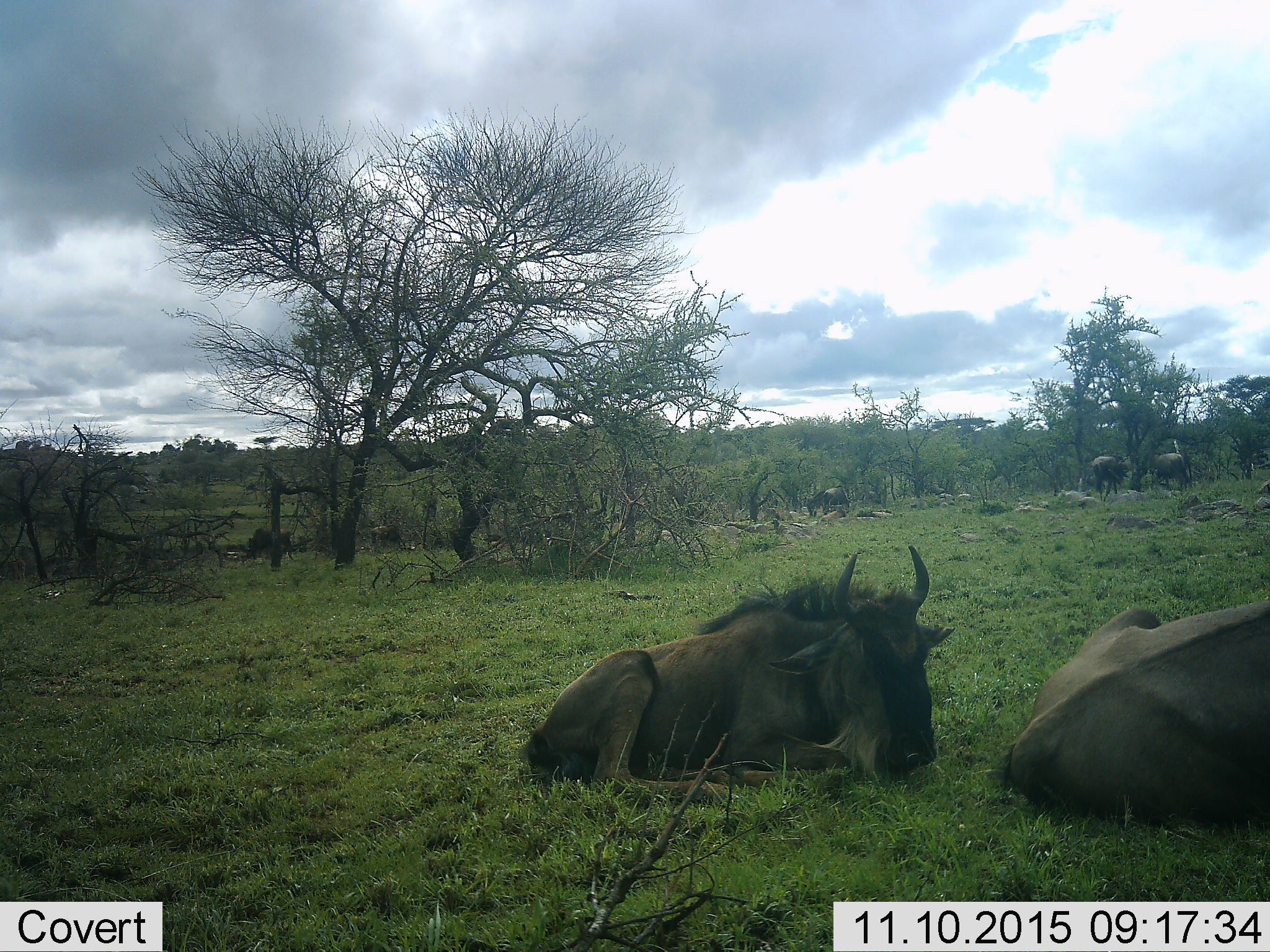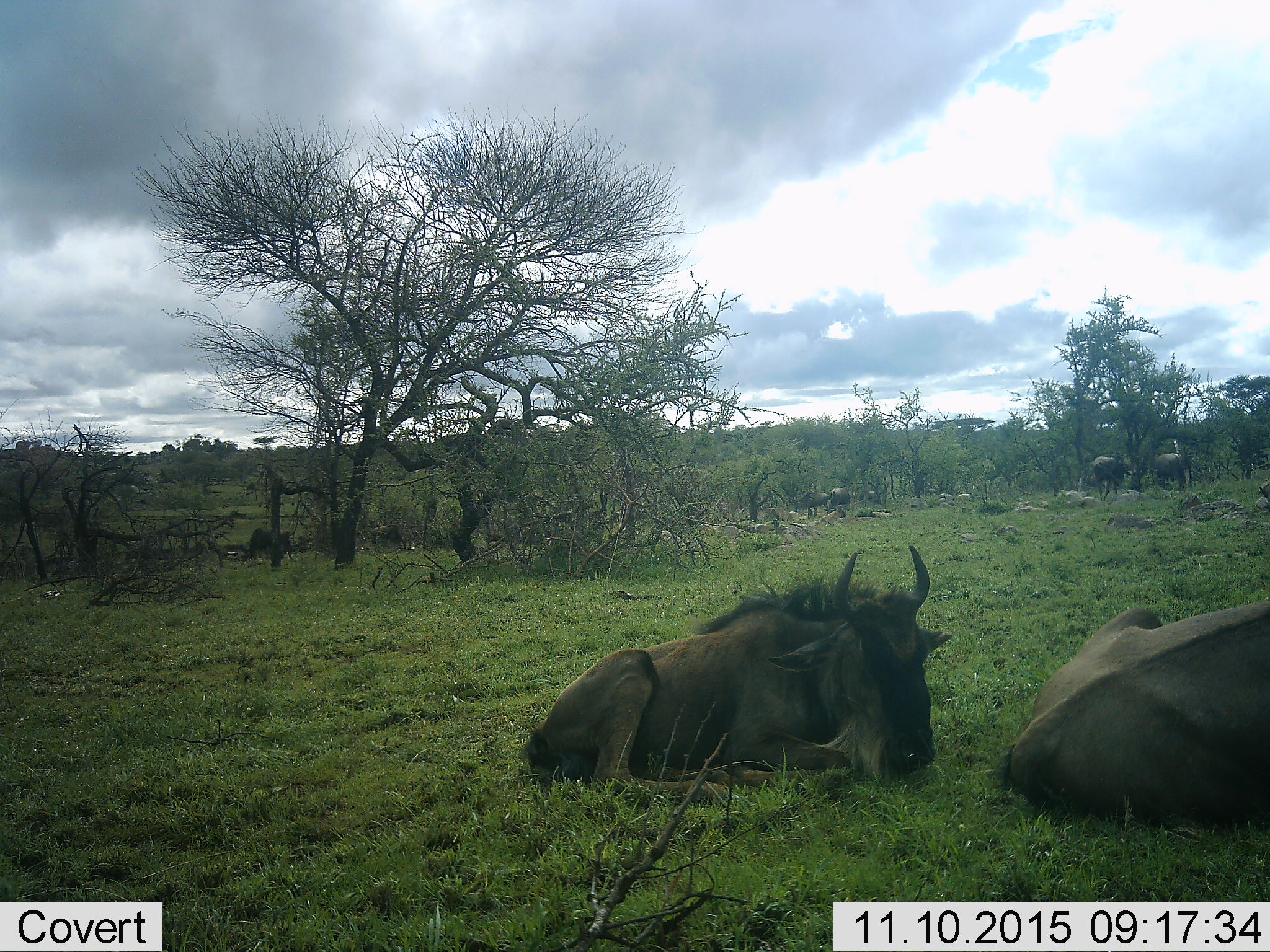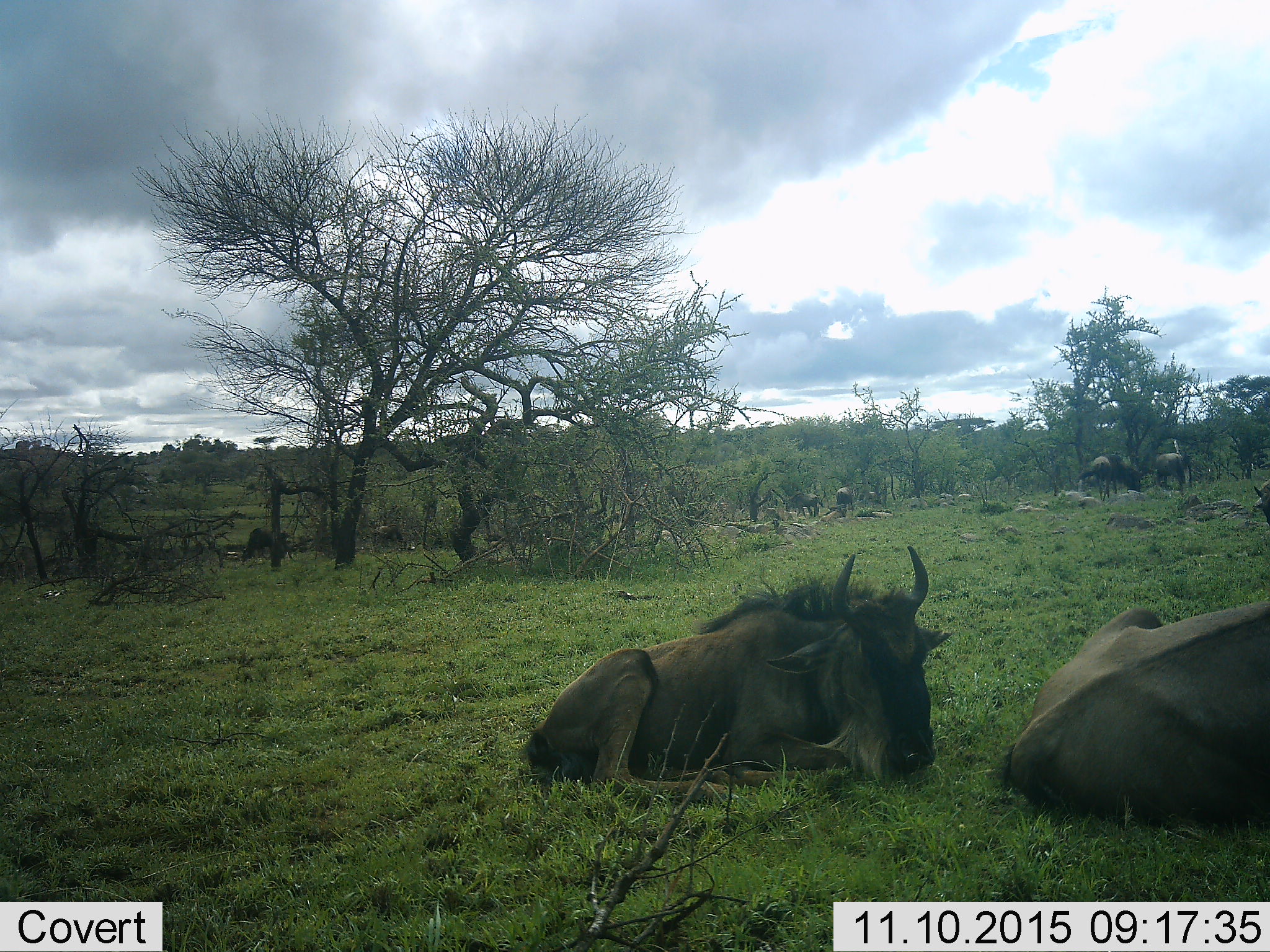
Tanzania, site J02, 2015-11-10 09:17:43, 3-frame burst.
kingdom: Animalia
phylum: Chordata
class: Mammalia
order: Artiodactyla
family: Bovidae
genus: Connochaetes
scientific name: Connochaetes taurinus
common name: blue wildebeest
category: wildebeest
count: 7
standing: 80%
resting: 100%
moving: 20%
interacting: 0%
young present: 0%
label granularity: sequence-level